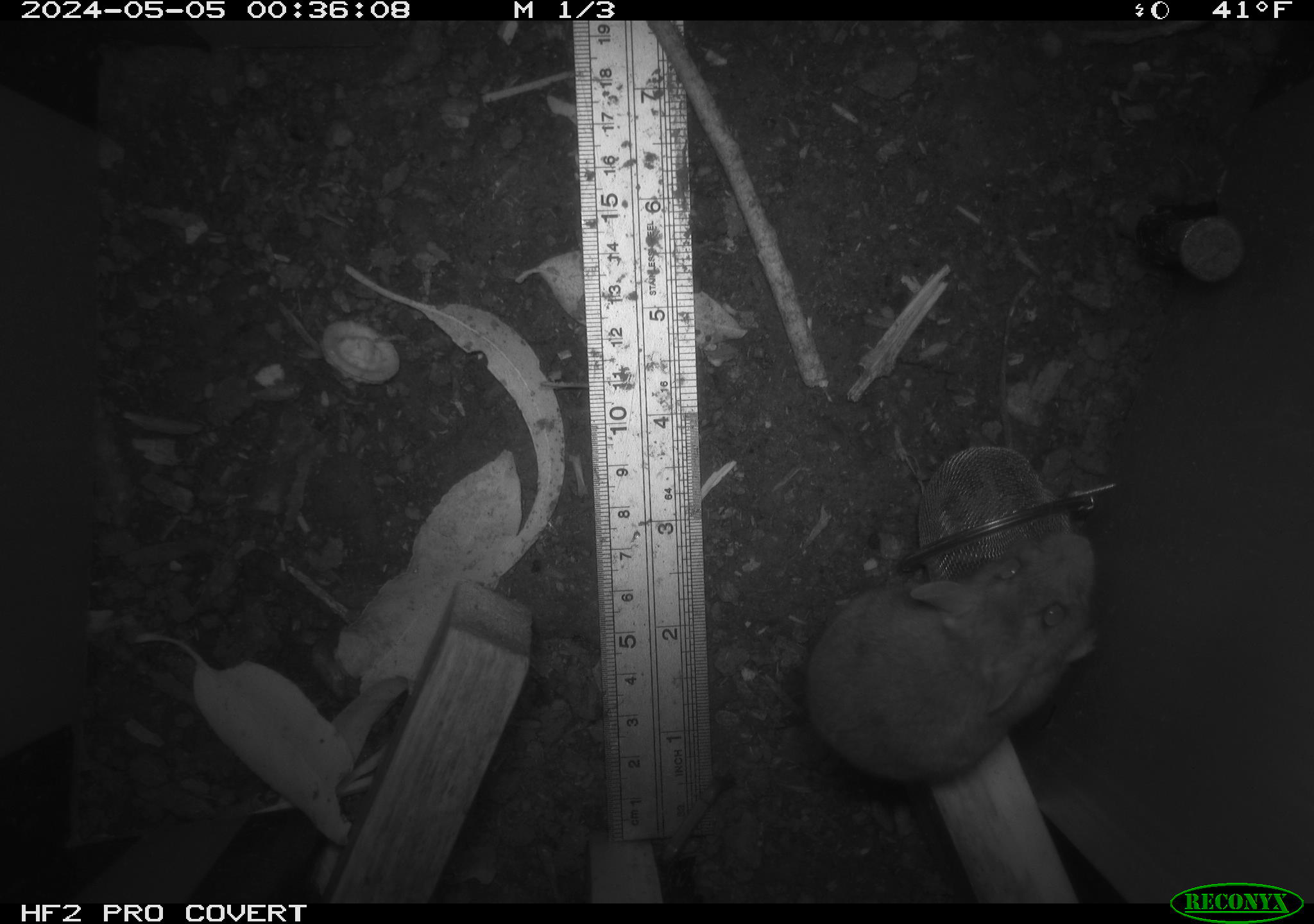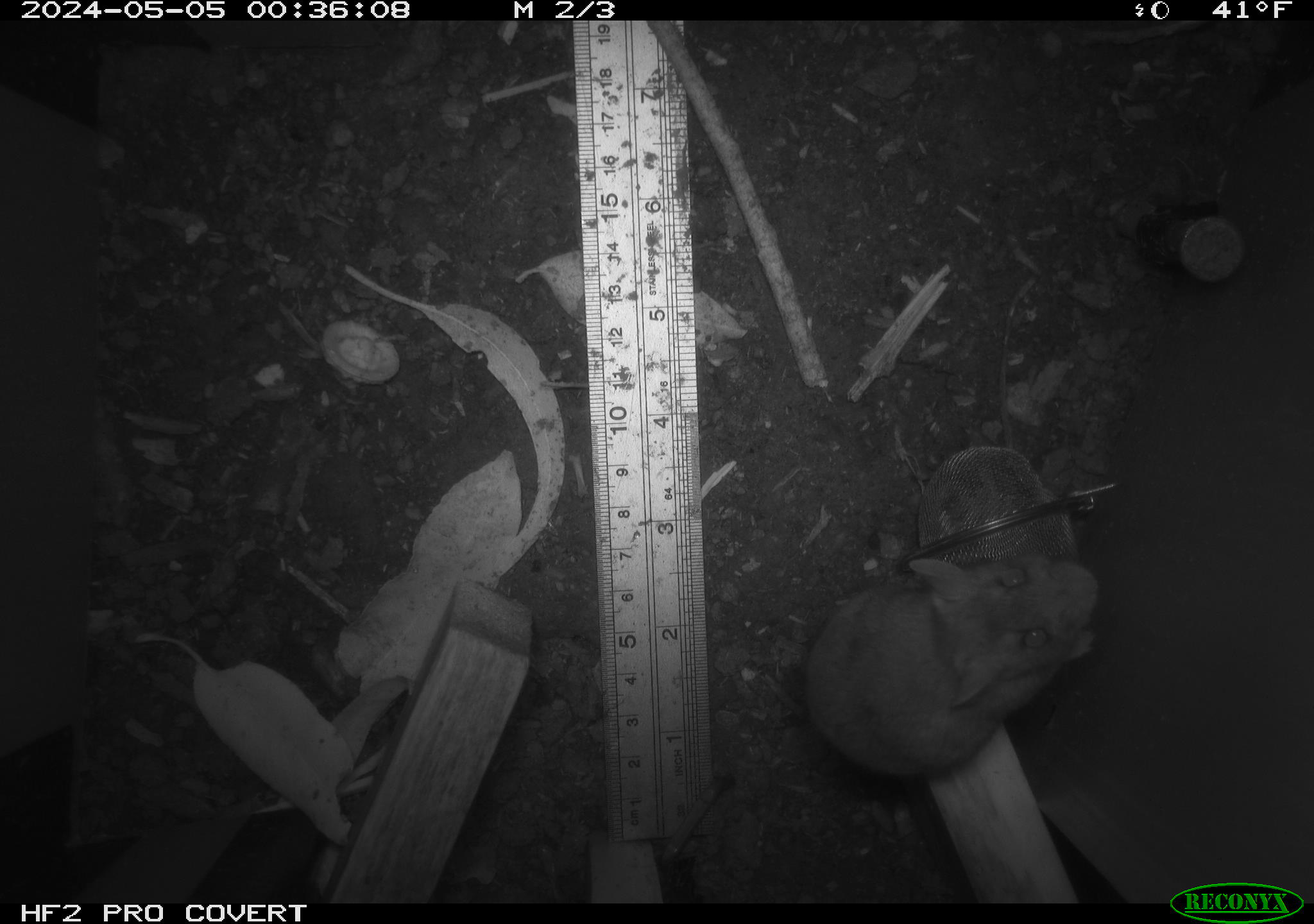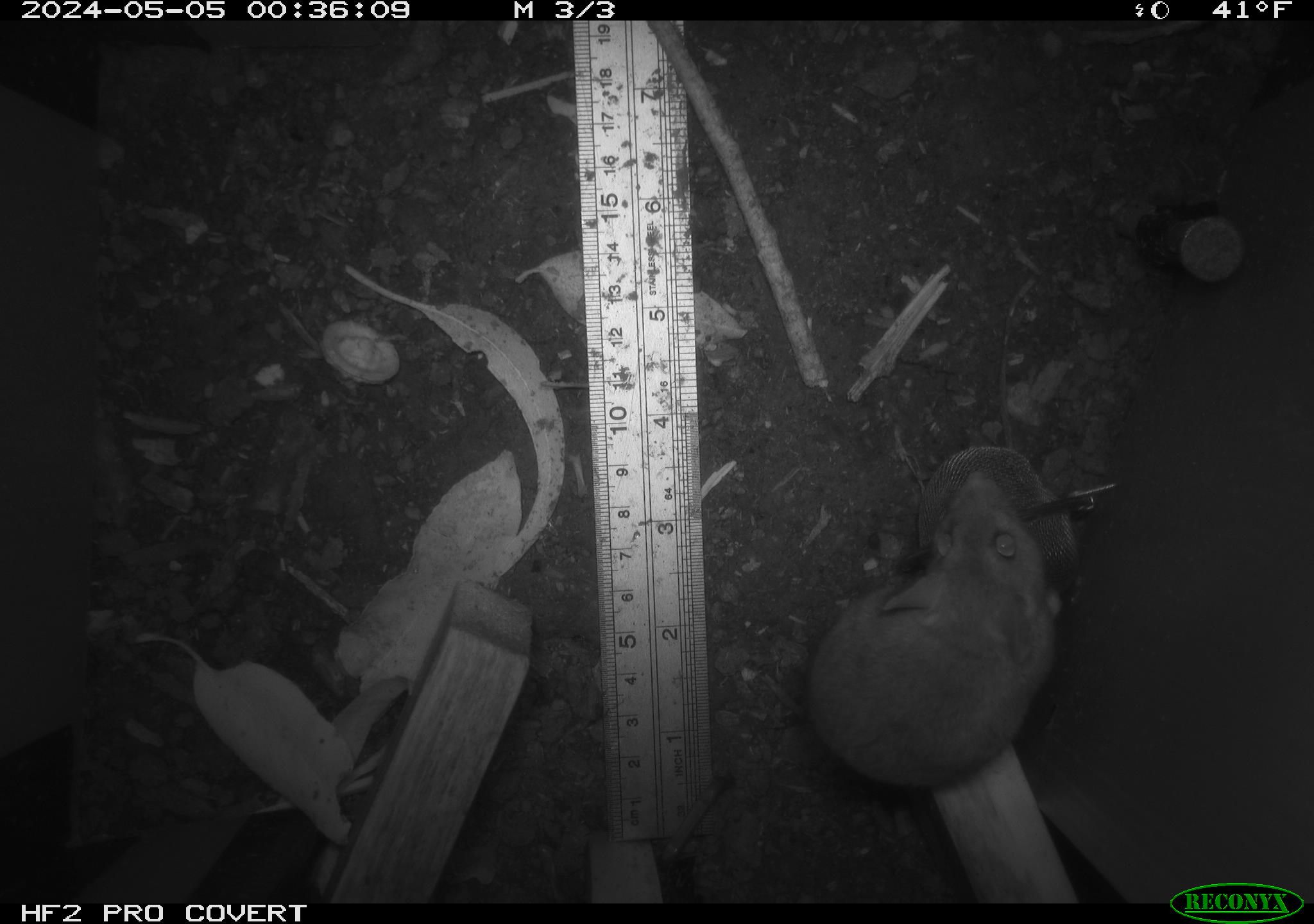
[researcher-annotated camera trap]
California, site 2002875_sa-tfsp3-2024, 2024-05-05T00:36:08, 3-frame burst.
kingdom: Animalia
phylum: Chordata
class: Mammalia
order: Rodentia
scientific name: Rodentia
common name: mouse species